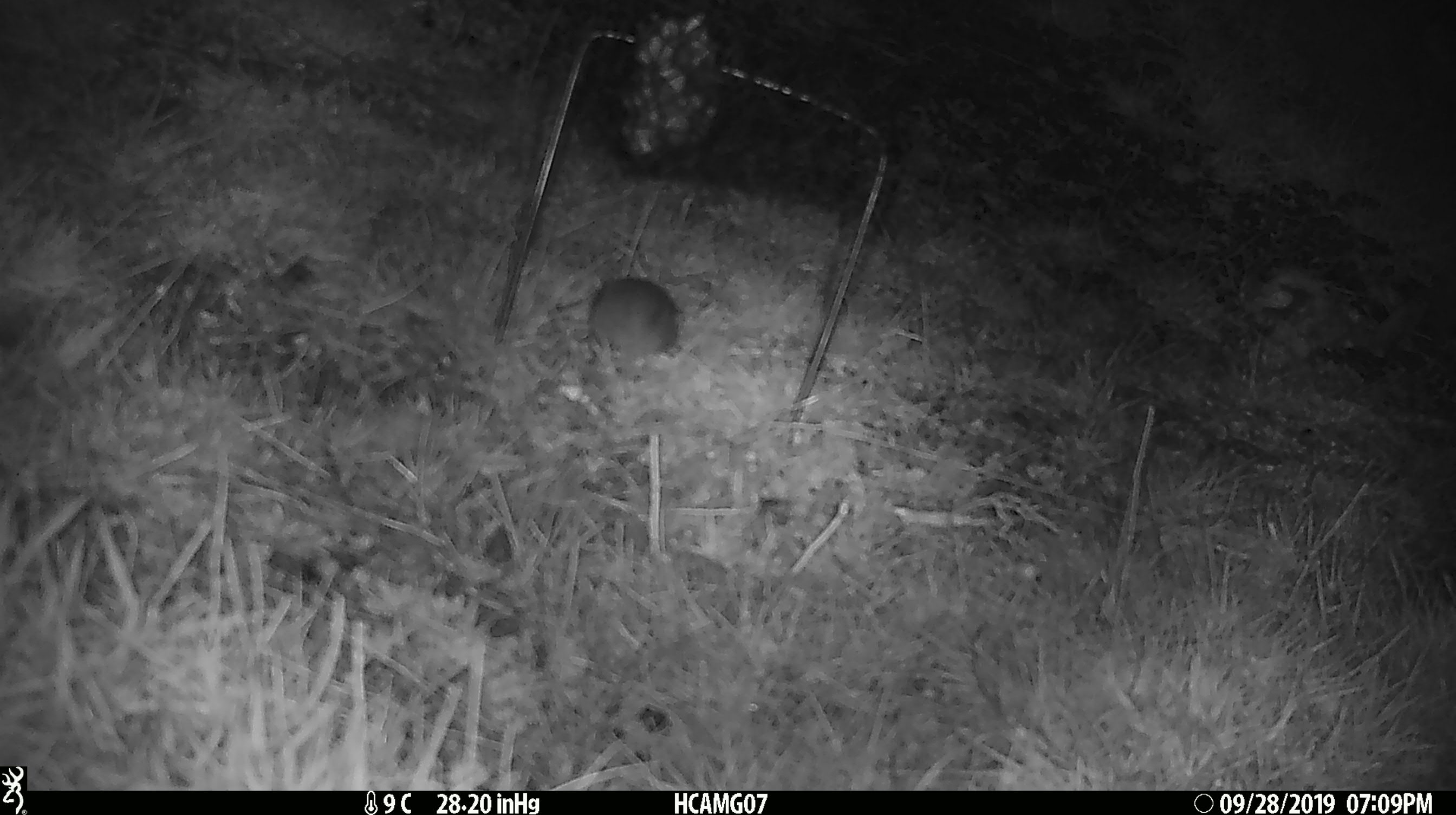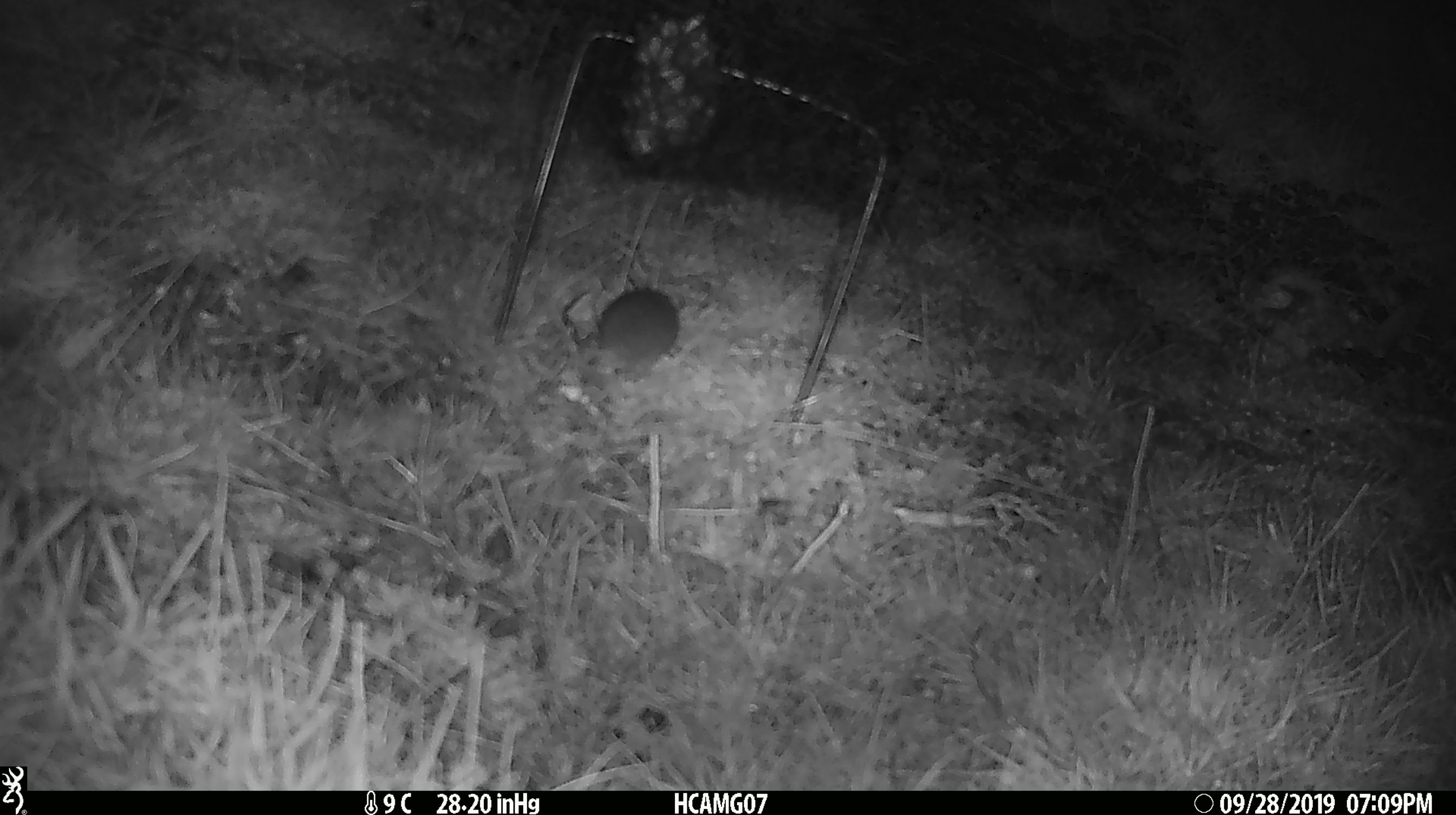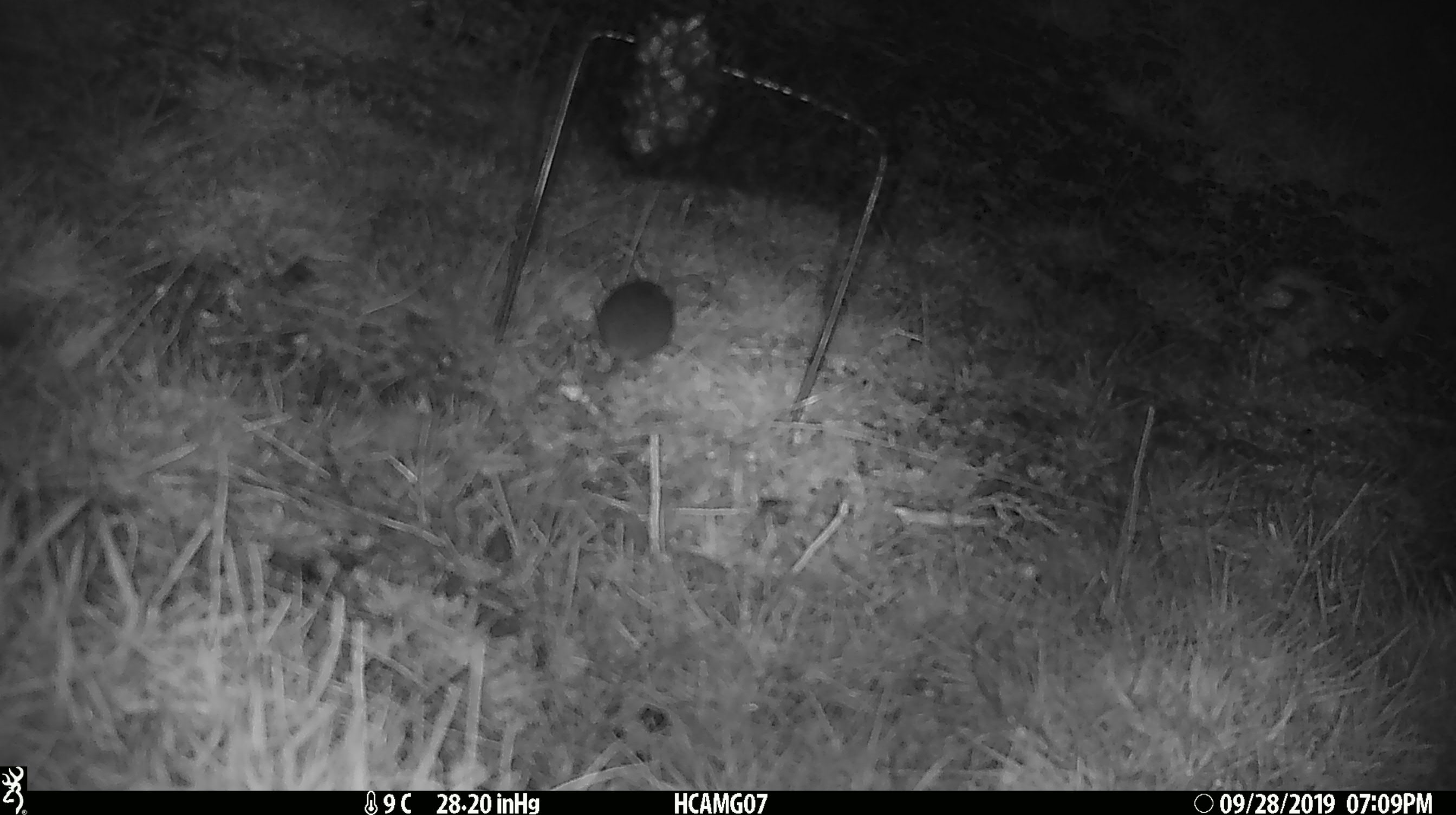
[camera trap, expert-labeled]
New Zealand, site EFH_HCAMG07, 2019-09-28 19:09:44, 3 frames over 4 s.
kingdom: Animalia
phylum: Chordata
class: Mammalia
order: Rodentia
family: Muridae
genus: Mus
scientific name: Mus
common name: mouse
Mouse (Mus).